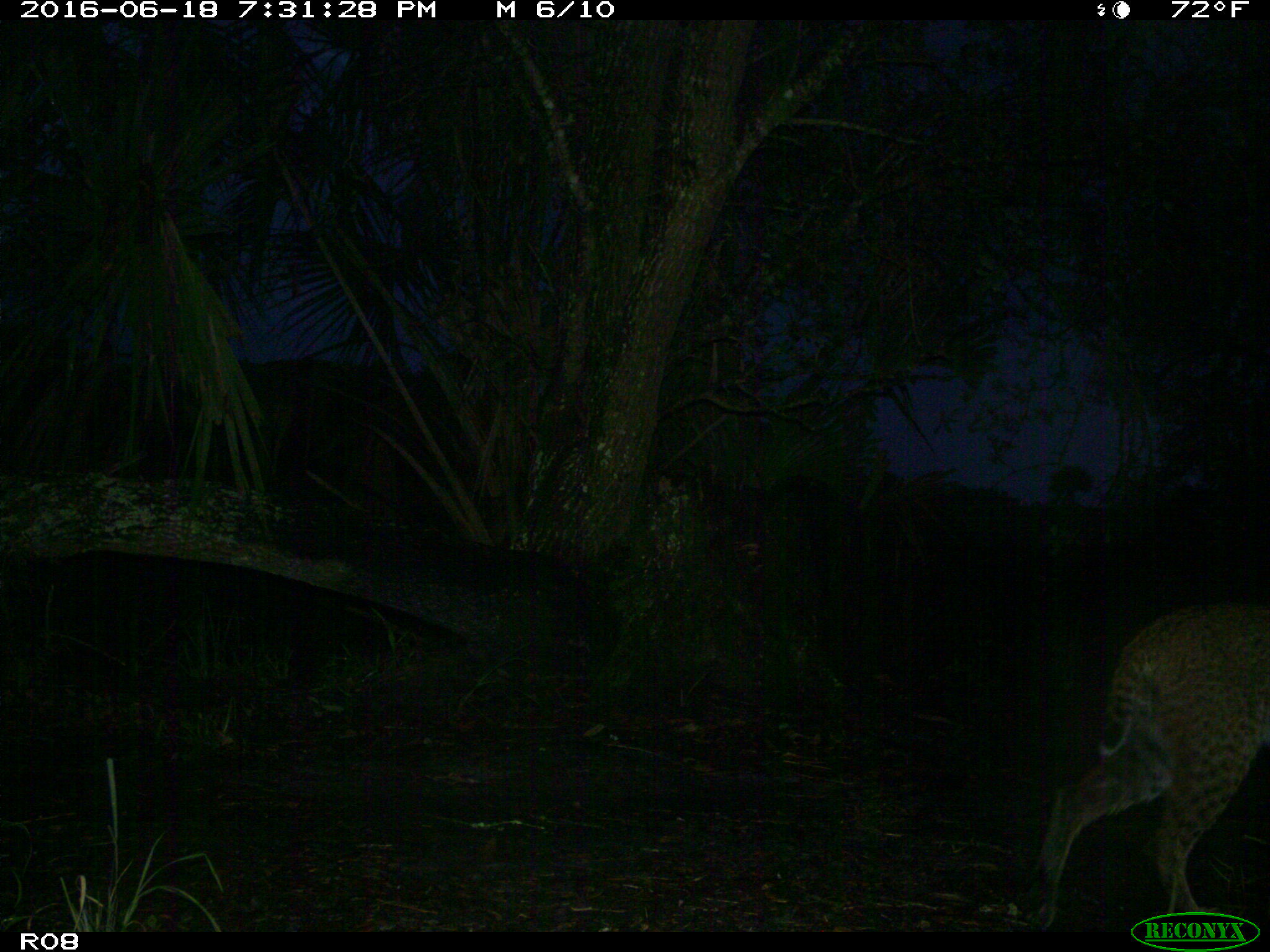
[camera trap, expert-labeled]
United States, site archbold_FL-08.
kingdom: Animalia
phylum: Chordata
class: Mammalia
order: Carnivora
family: Felidae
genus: Lynx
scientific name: Lynx rufus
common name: bobcat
Lynx rufus (bobcat).